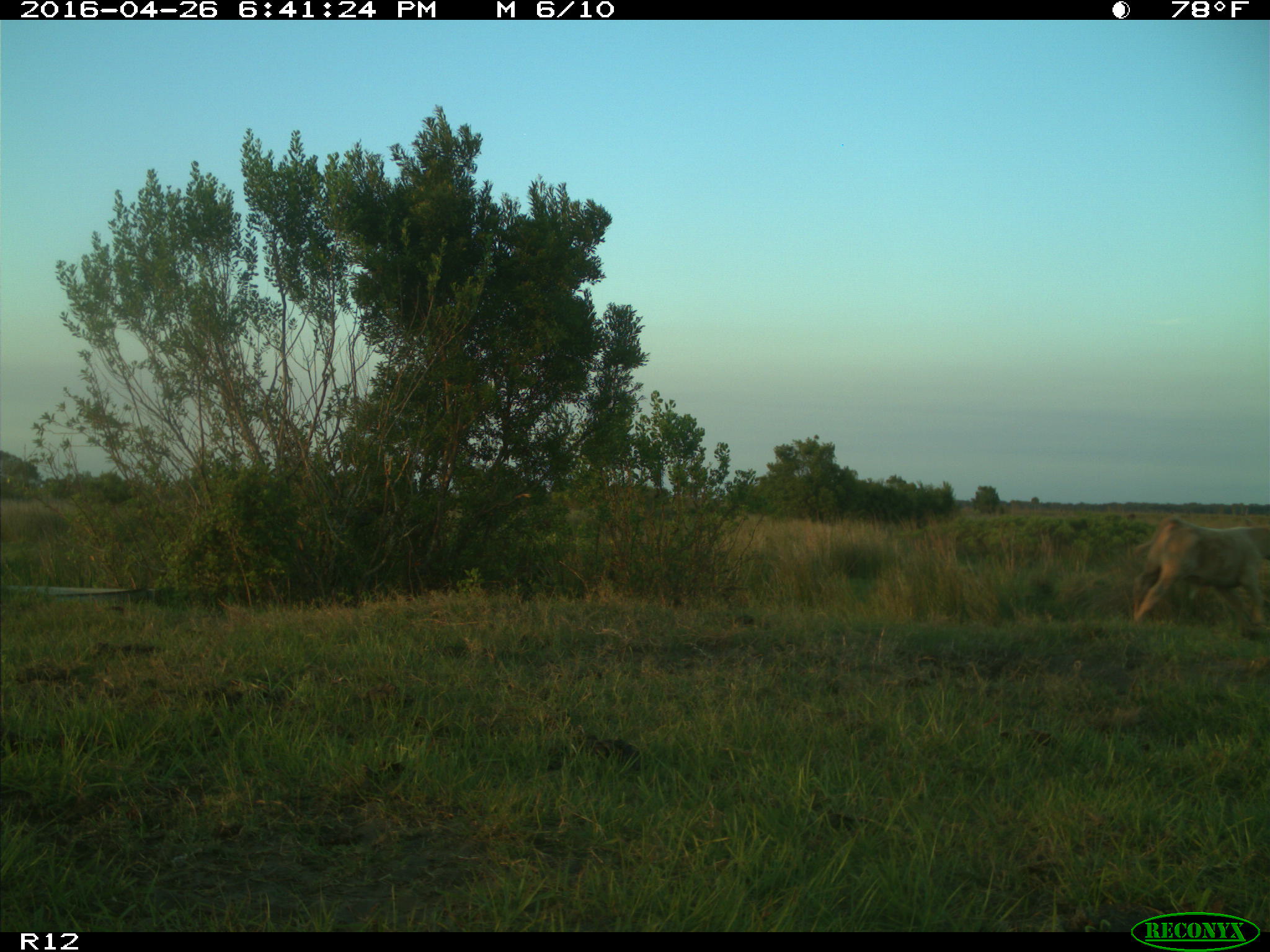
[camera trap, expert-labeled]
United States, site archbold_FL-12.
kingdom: Animalia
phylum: Chordata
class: Mammalia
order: Artiodactyla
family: Bovidae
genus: Bos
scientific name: Bos taurus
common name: domestic cow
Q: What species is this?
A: Bos taurus (domestic cow).